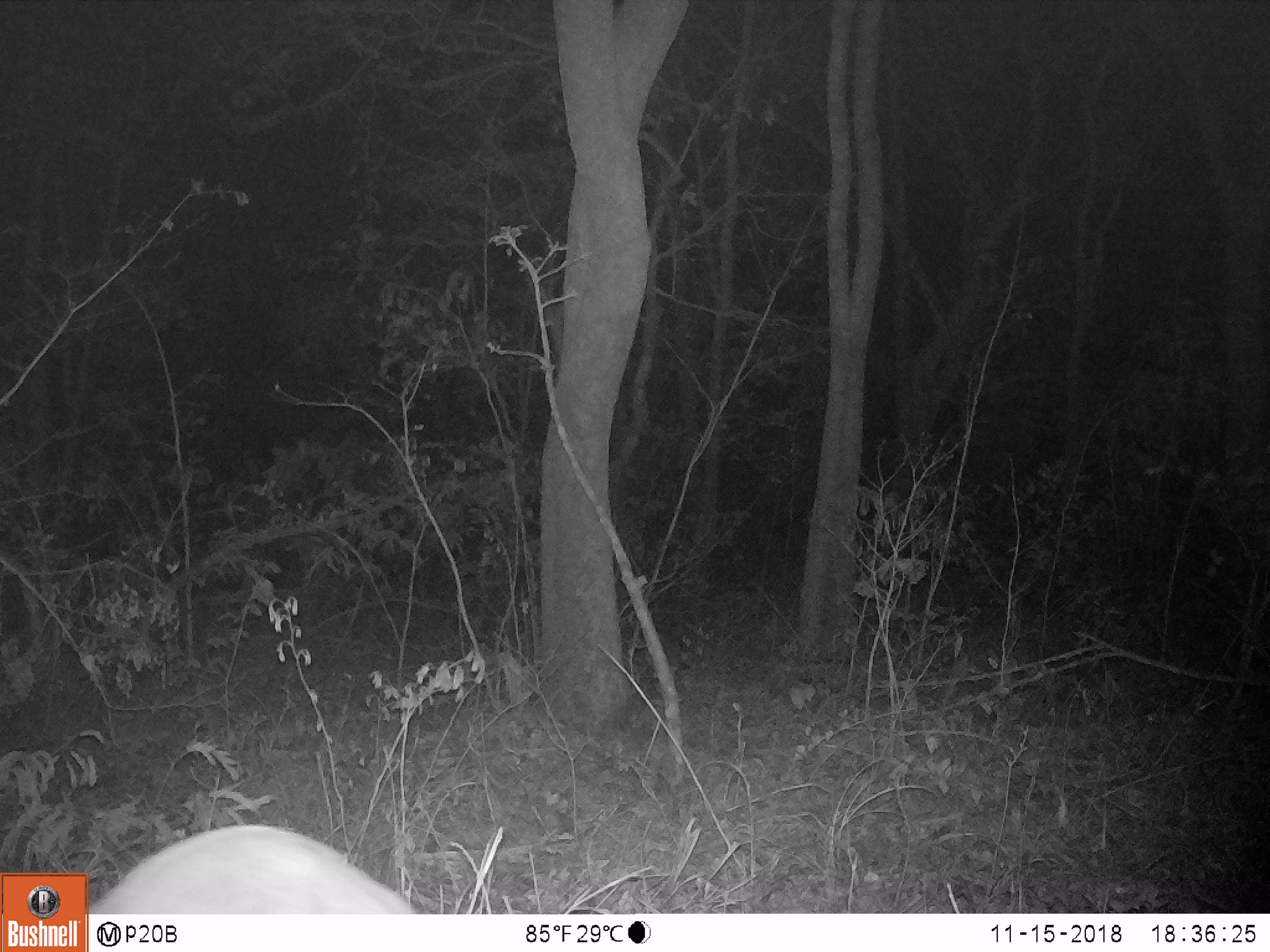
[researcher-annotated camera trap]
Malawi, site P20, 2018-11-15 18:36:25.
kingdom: Animalia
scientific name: Animalia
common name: other animal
Other animal (Animalia), count 1.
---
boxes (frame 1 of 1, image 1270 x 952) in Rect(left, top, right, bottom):
other animal: Rect(91, 823, 429, 912)